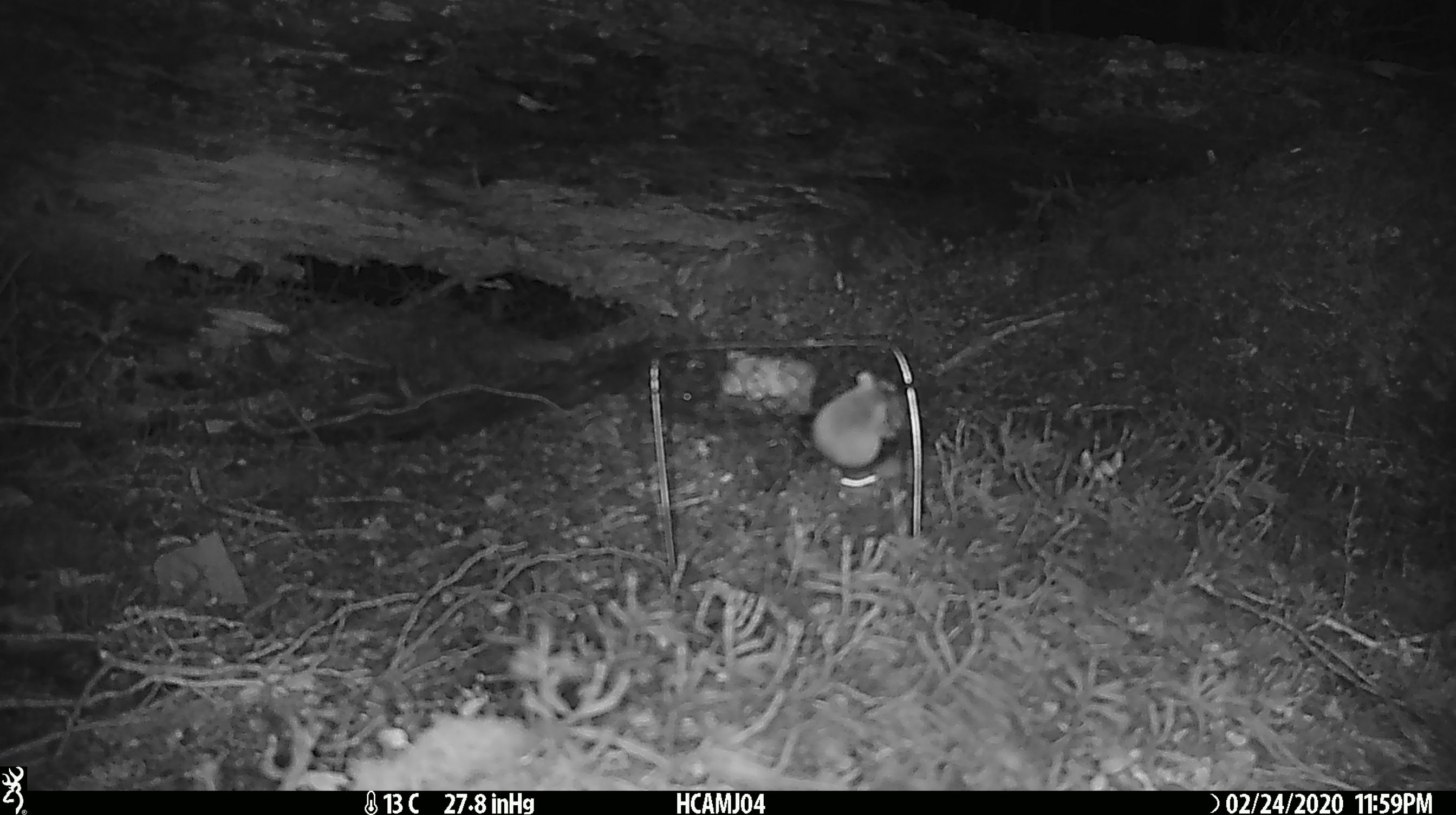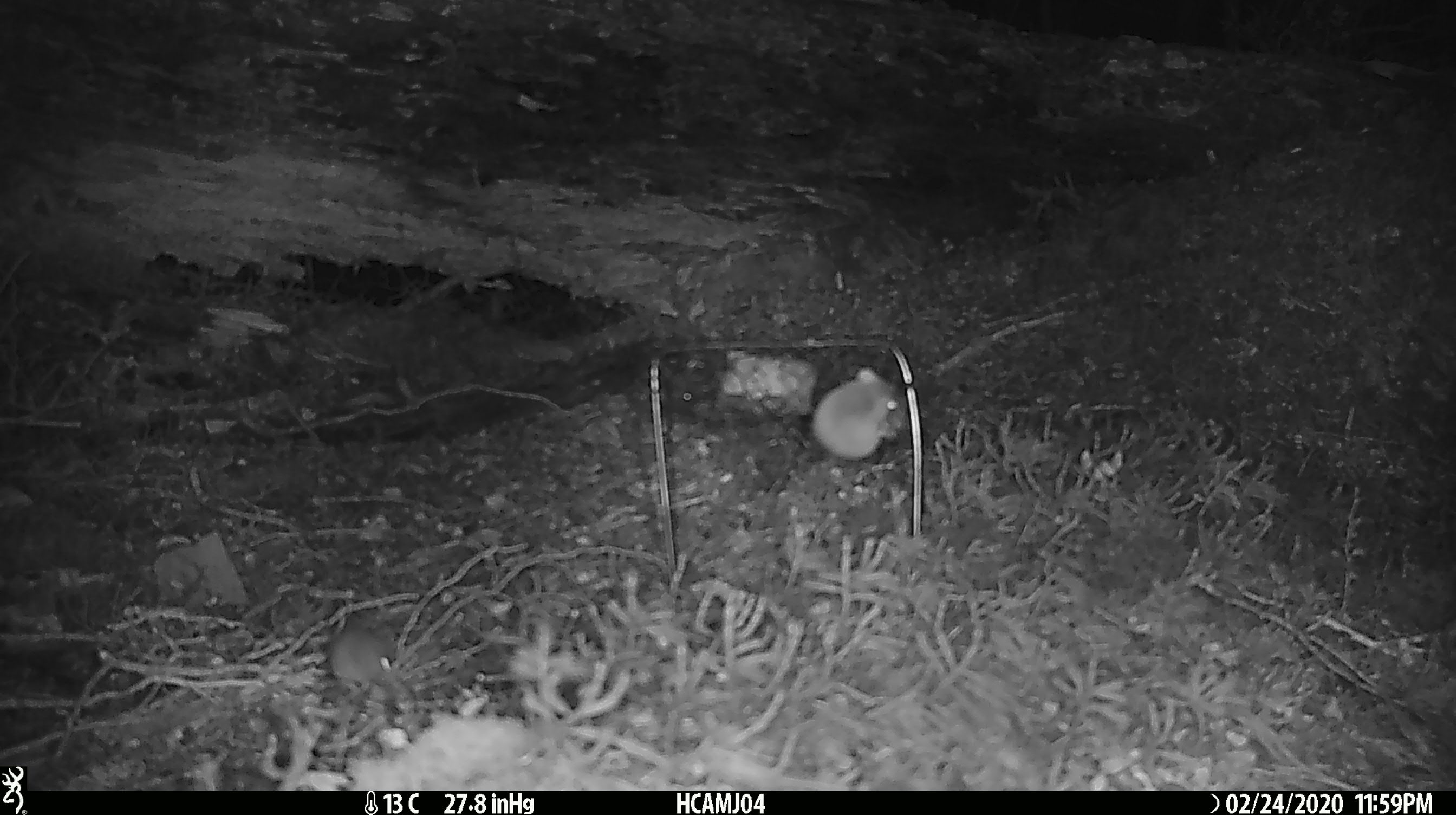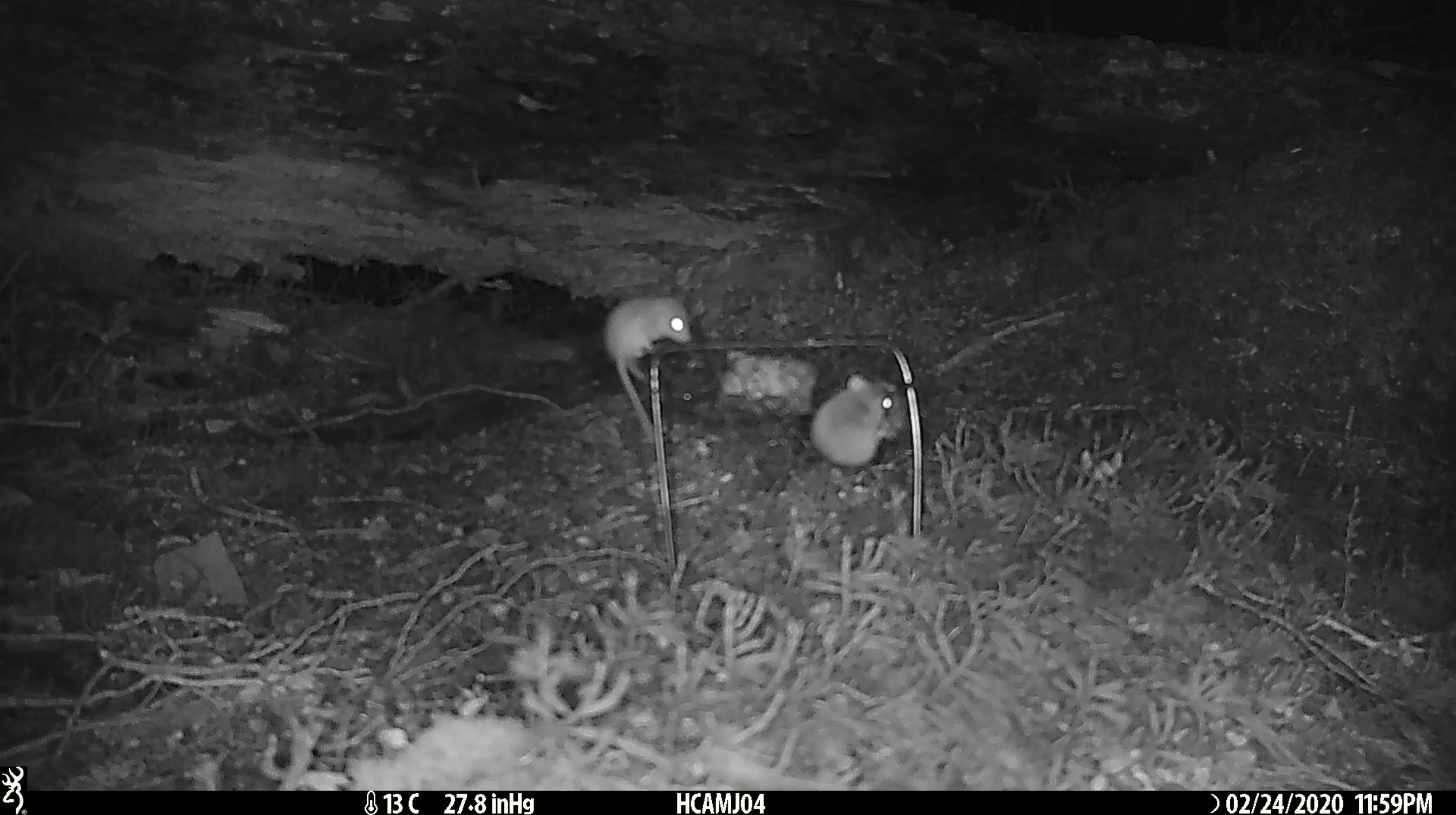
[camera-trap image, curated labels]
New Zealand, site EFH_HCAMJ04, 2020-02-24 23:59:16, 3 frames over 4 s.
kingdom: Animalia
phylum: Chordata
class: Mammalia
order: Rodentia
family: Muridae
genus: Mus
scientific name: Mus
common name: mouse